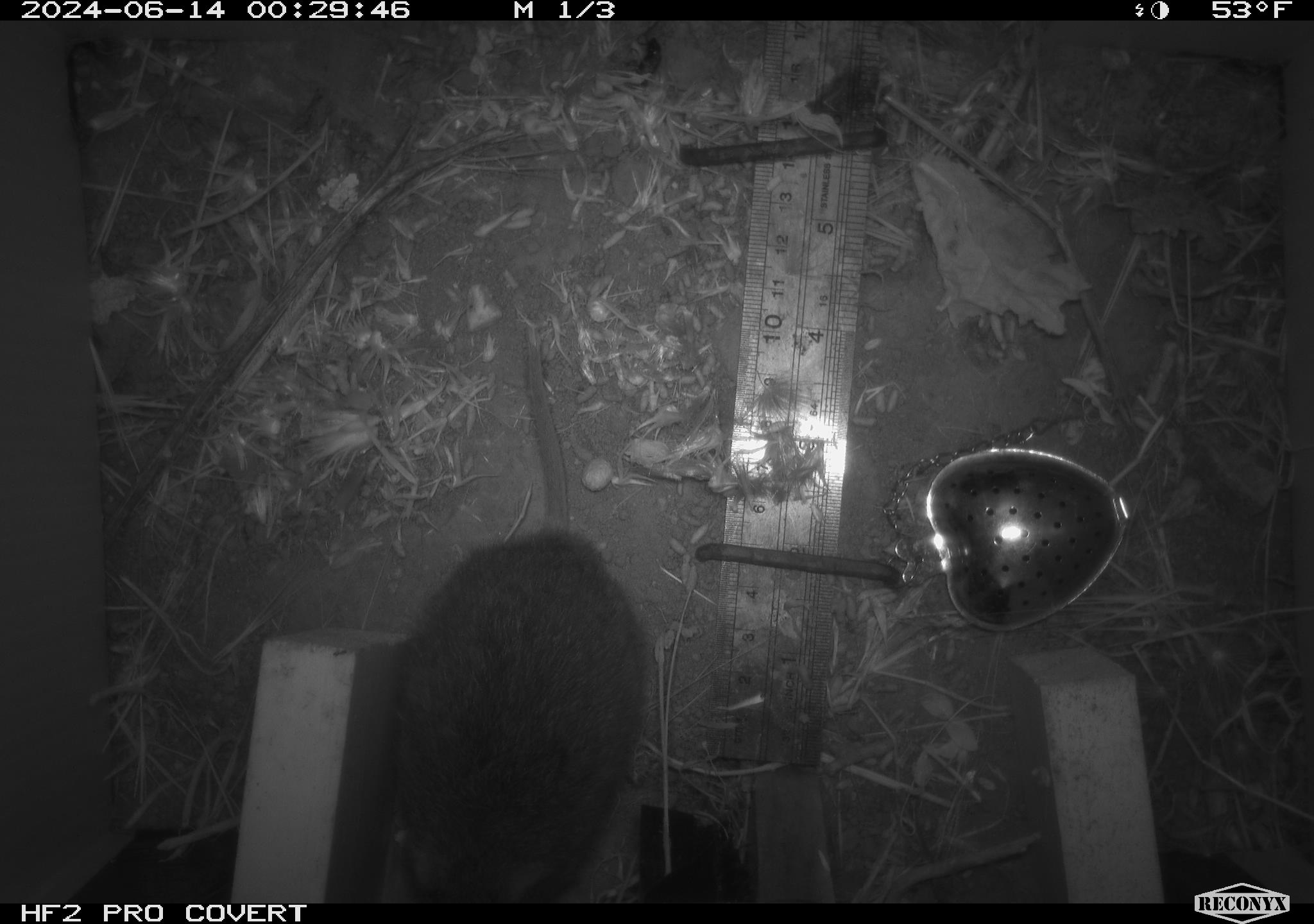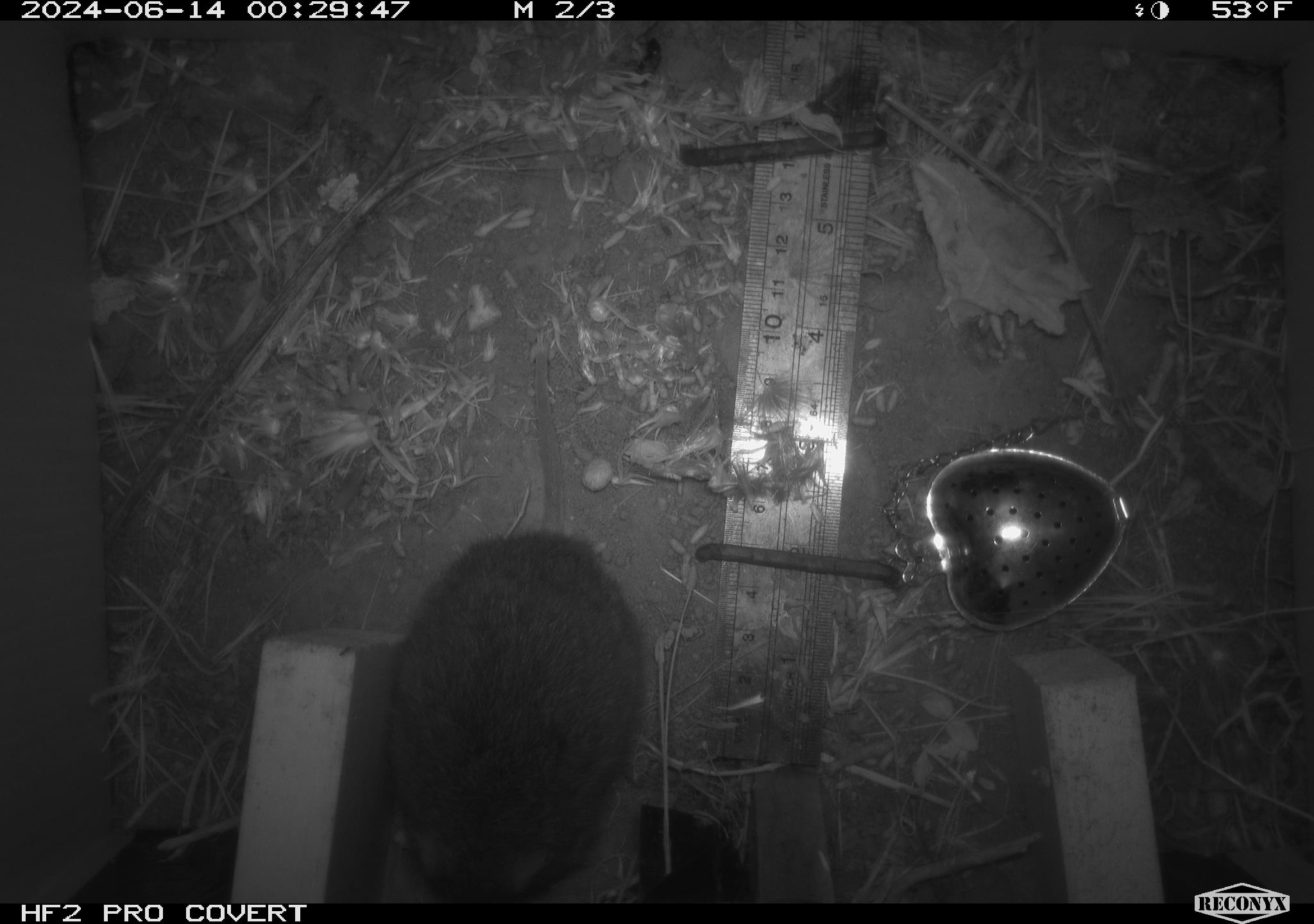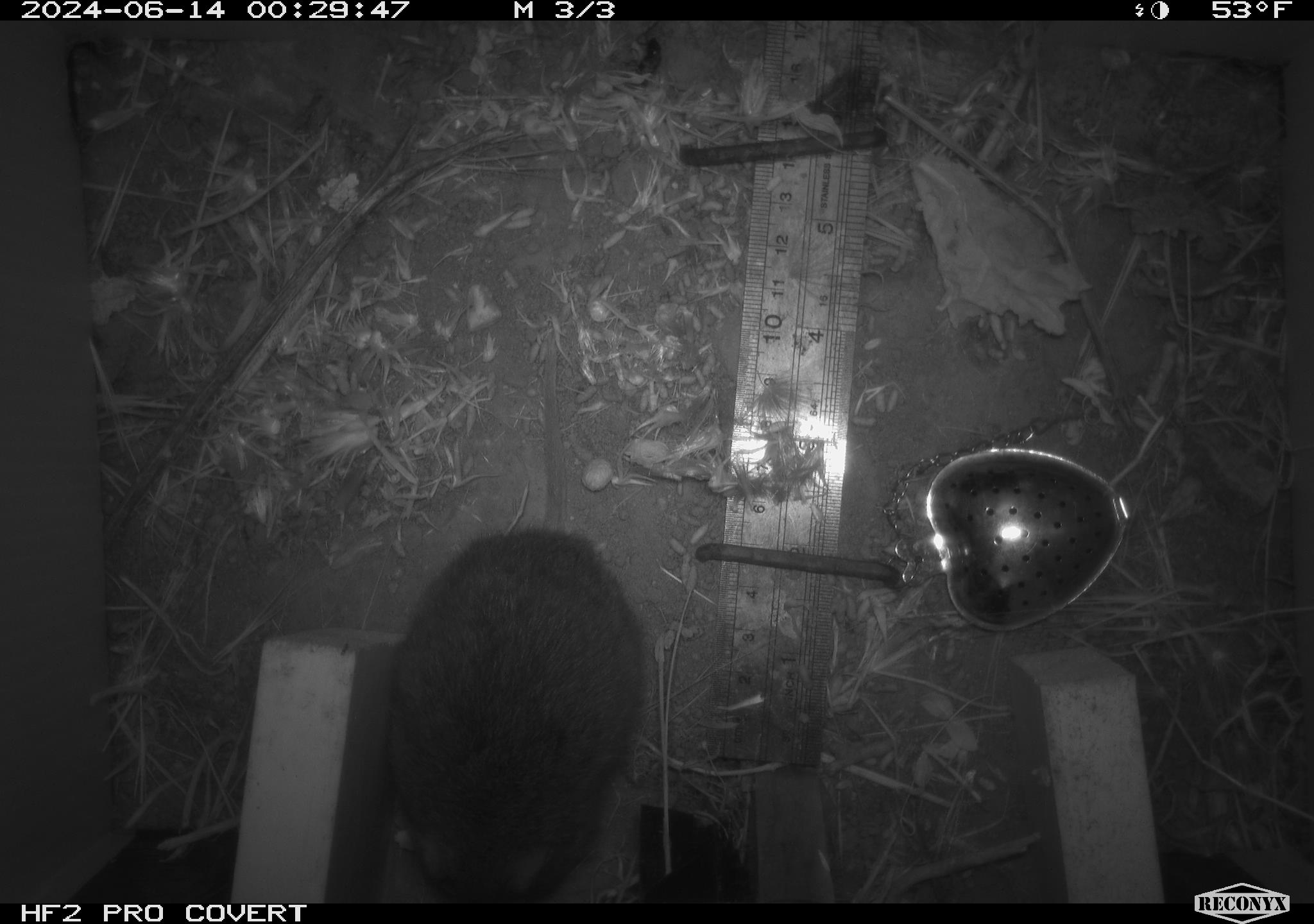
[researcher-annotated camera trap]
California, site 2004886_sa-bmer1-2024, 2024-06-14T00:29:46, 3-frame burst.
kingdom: Animalia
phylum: Chordata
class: Mammalia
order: Rodentia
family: Cricetidae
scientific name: Cricetidae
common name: hamsters, voles, lemmings, and allies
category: cricetidae family